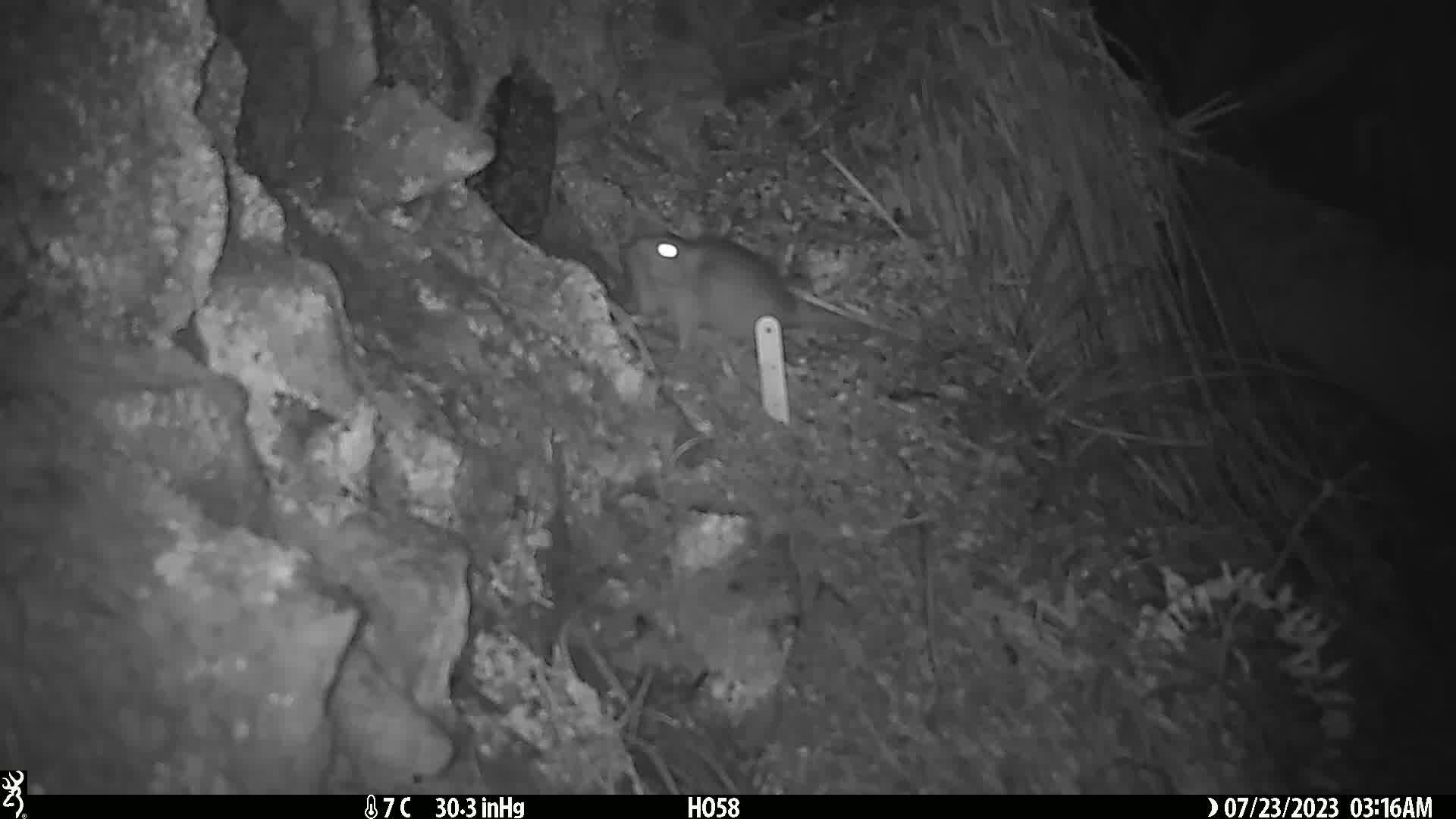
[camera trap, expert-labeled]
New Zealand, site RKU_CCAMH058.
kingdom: Animalia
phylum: Chordata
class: Mammalia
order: Rodentia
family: Muridae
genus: Rattus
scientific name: Rattus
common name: rat